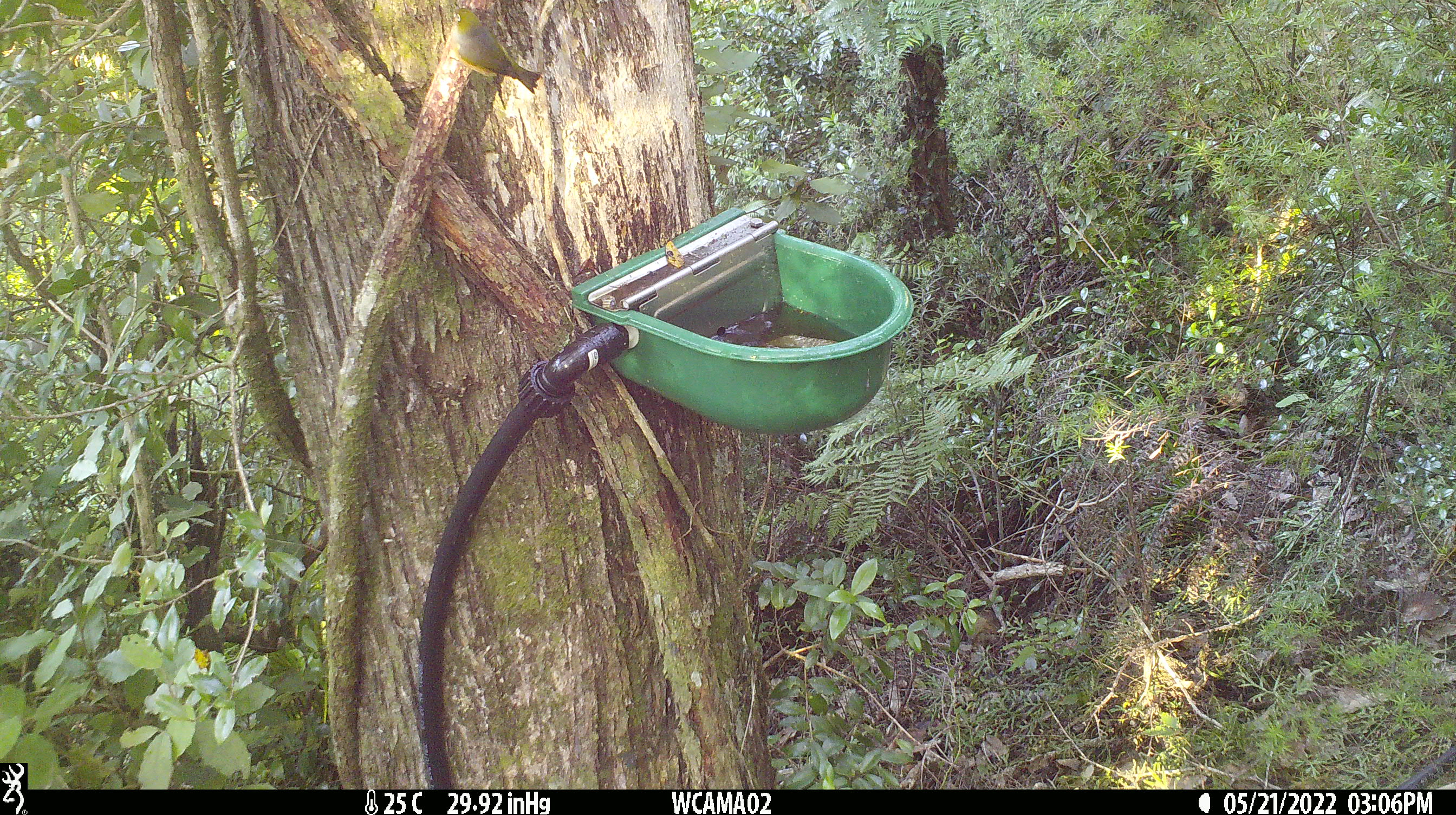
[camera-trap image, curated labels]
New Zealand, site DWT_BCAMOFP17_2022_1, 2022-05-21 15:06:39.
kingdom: Animalia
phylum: Chordata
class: Aves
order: Passeriformes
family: Zosteropidae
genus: Zosterops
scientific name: Zosterops lateralis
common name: silvereye